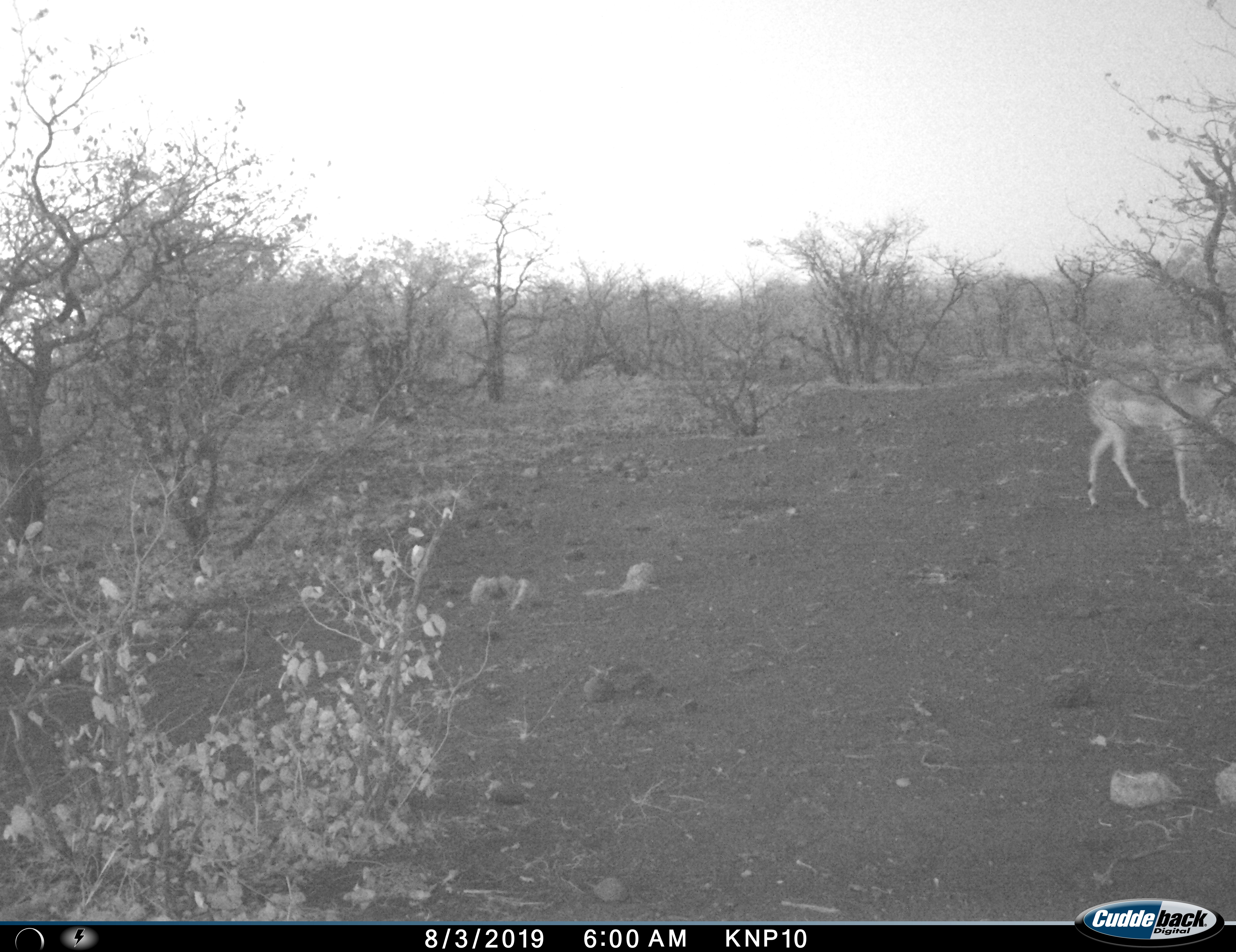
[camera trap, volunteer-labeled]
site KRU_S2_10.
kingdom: Animalia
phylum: Chordata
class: Mammalia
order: Artiodactyla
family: Bovidae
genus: Aepyceros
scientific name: Aepyceros melampus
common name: impala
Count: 1.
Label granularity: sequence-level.